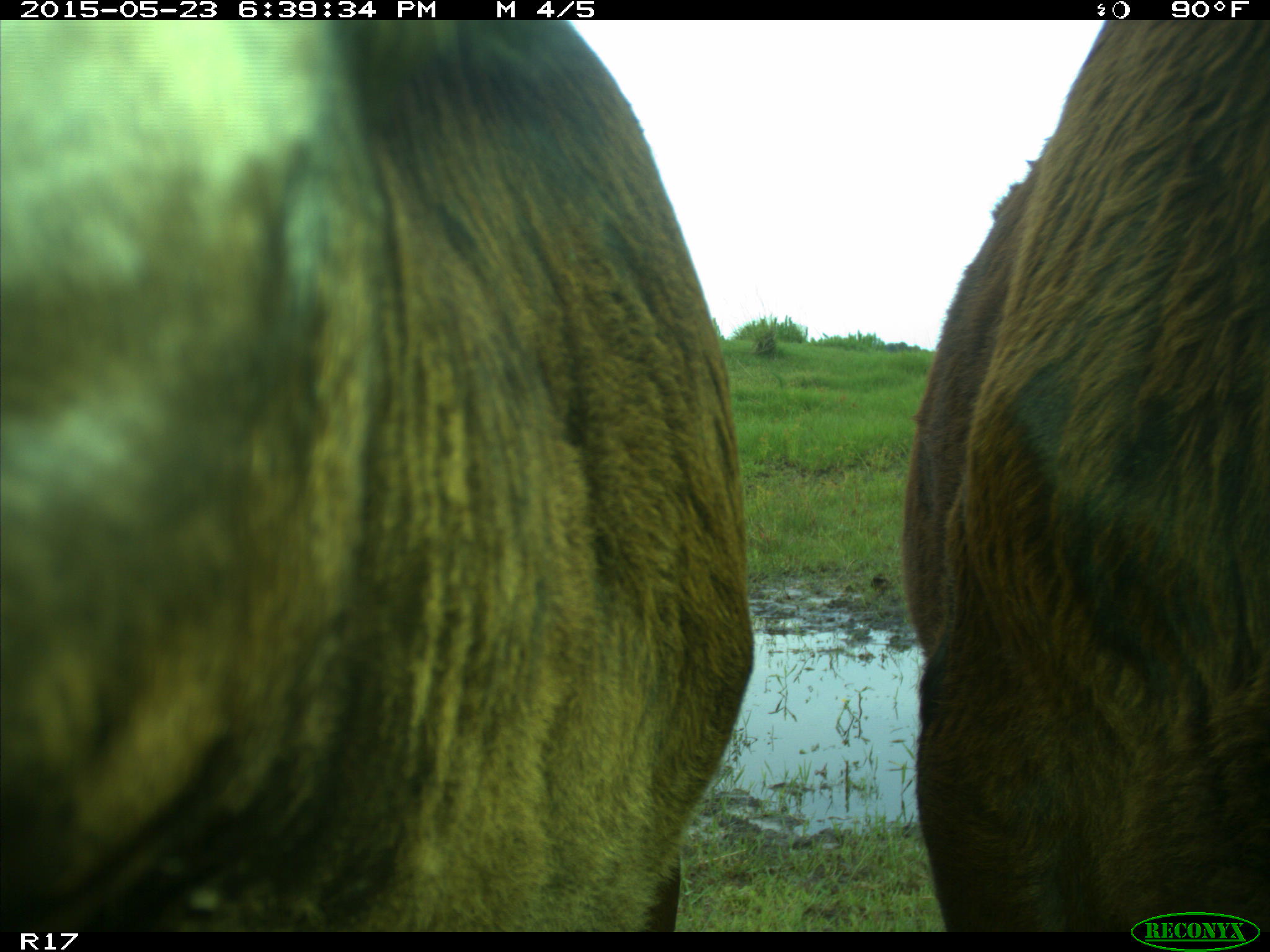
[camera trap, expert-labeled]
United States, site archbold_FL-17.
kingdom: Animalia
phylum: Chordata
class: Mammalia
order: Artiodactyla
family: Bovidae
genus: Bos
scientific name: Bos taurus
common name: domestic cow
Bos taurus (domestic cow).